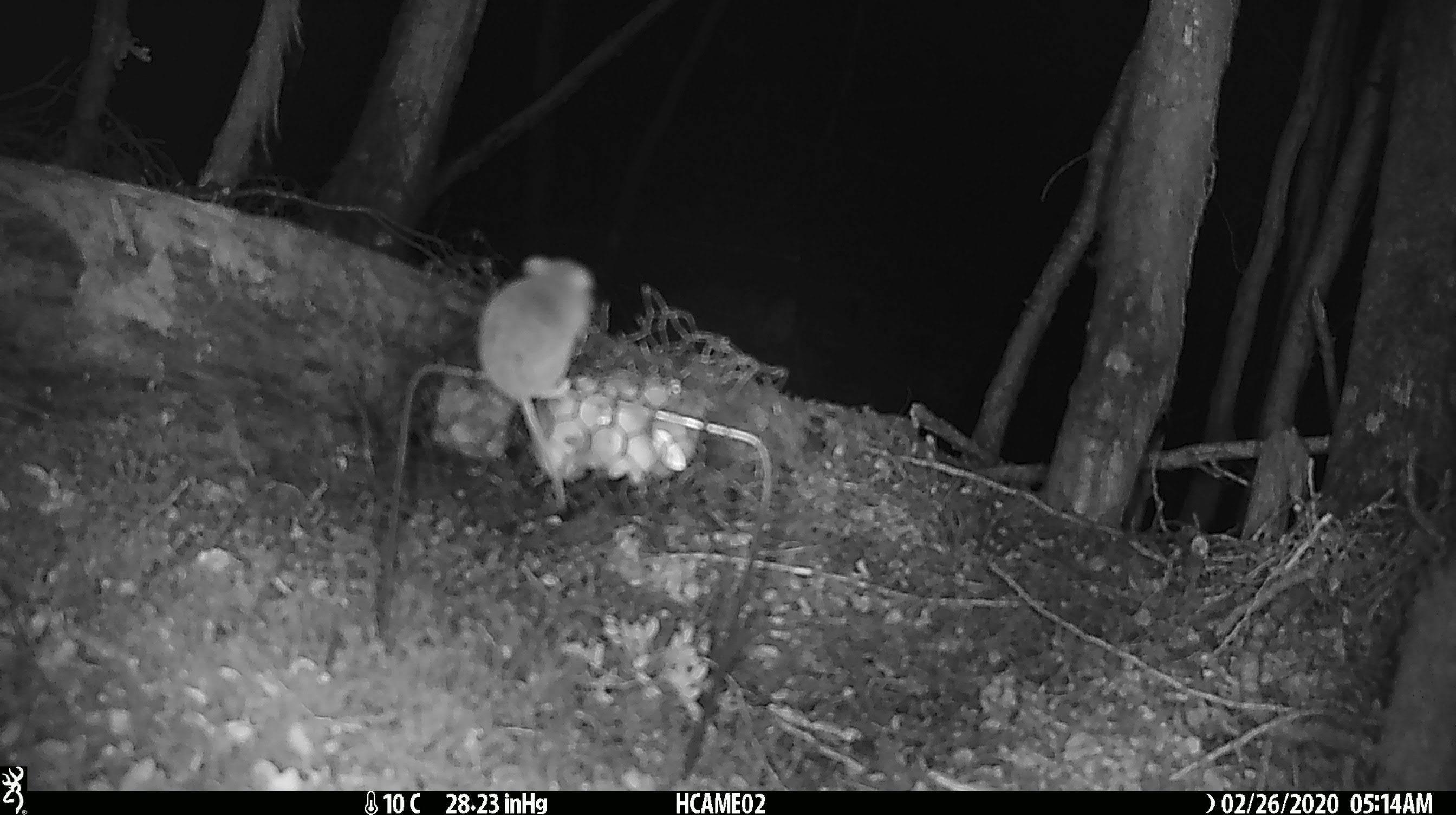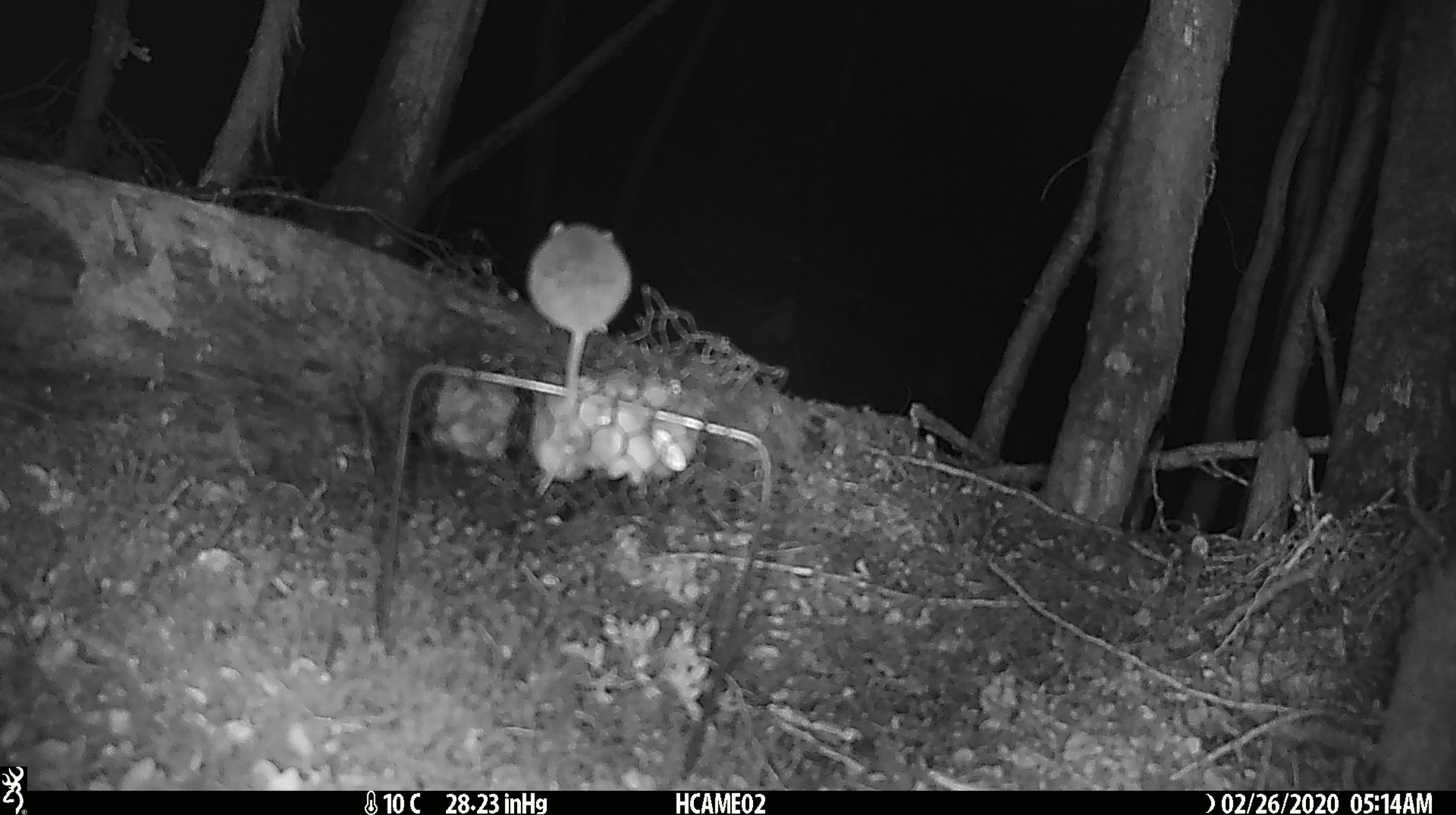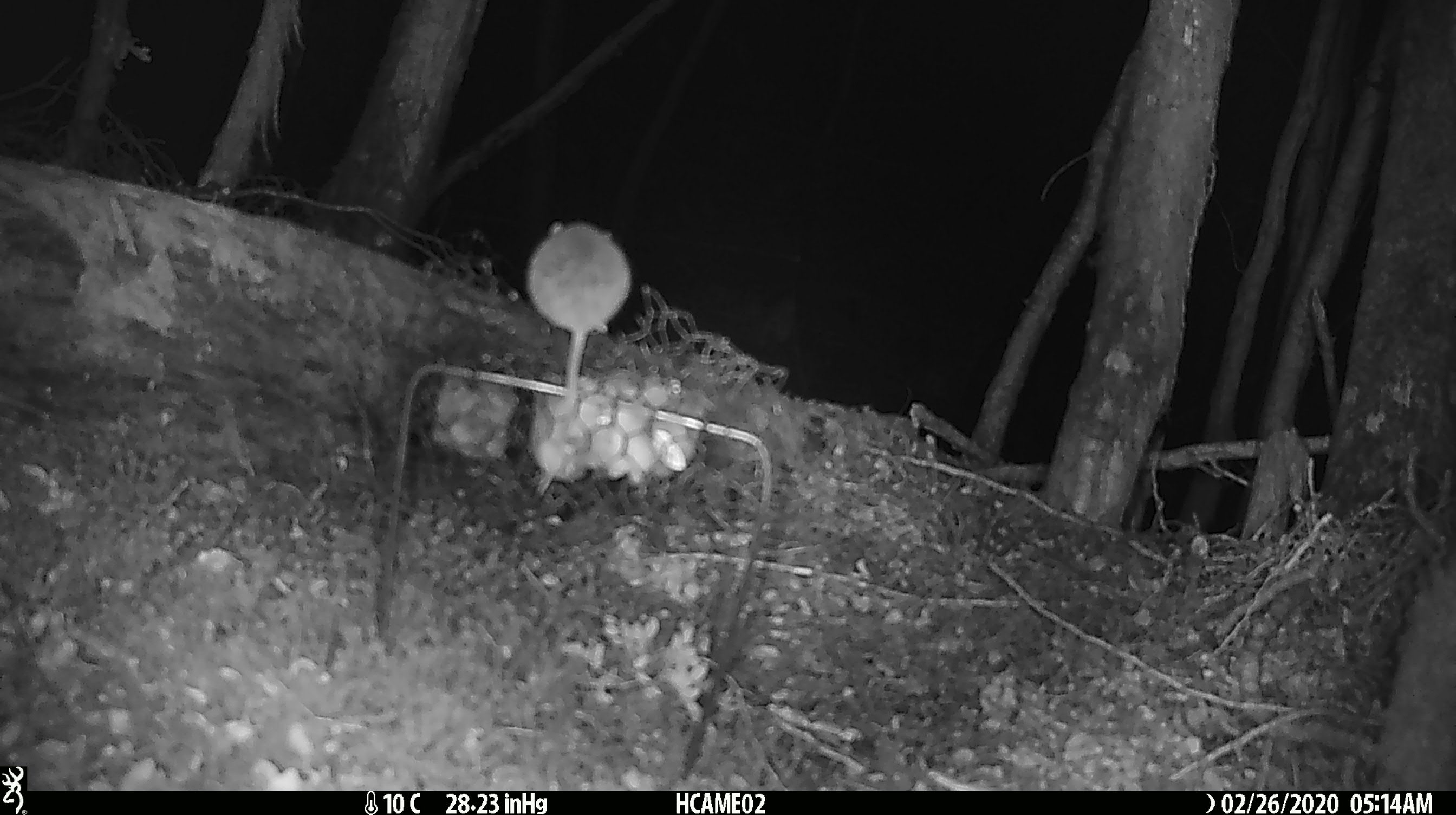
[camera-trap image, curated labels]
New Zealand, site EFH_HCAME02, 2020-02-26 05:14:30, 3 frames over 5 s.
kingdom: Animalia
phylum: Chordata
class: Mammalia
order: Rodentia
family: Muridae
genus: Mus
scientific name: Mus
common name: mouse